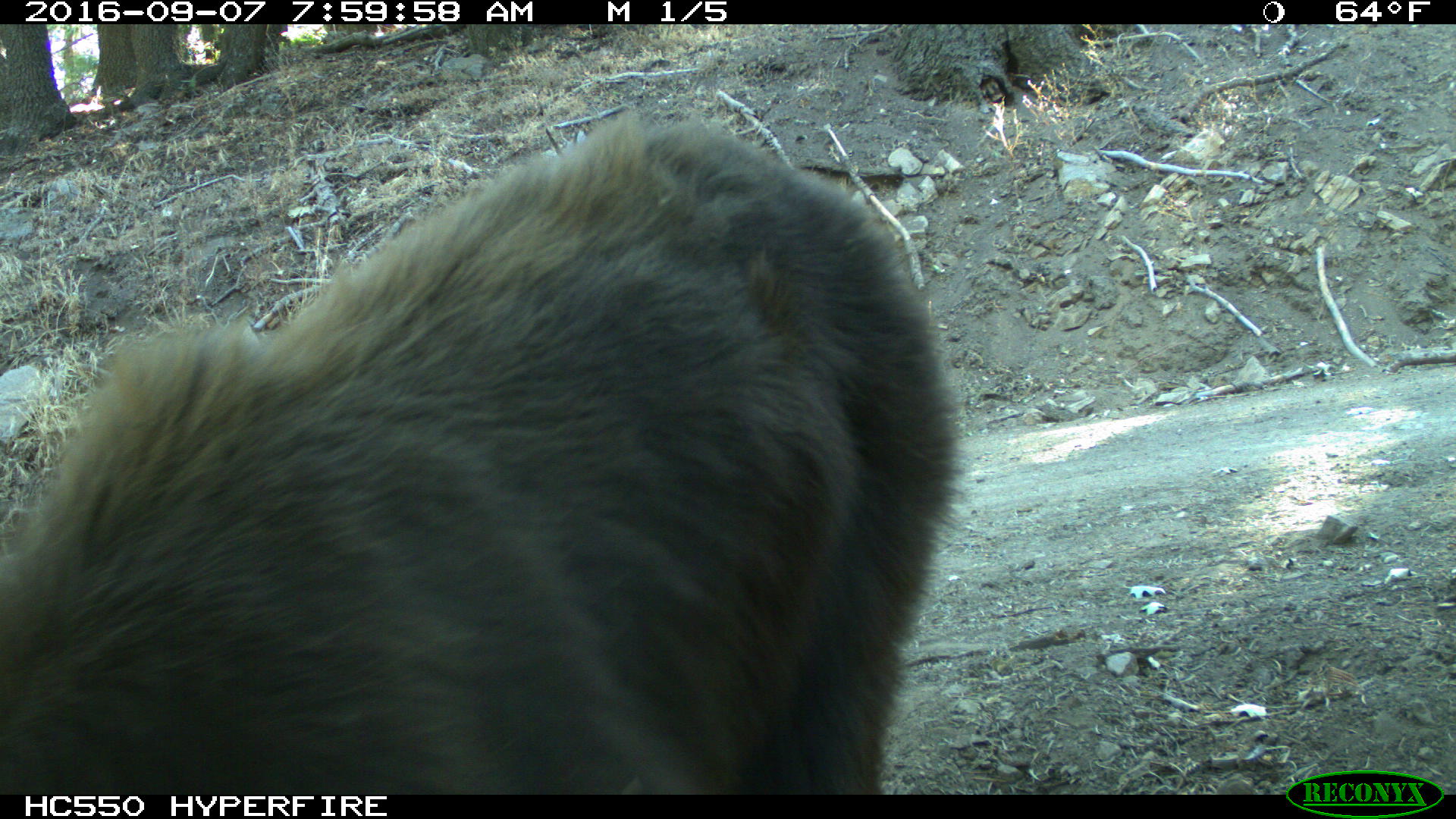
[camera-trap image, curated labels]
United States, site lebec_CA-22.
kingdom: Animalia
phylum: Chordata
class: Mammalia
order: Carnivora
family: Ursidae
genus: Ursus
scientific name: Ursus americanus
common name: american black bear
Ursus americanus (american black bear).